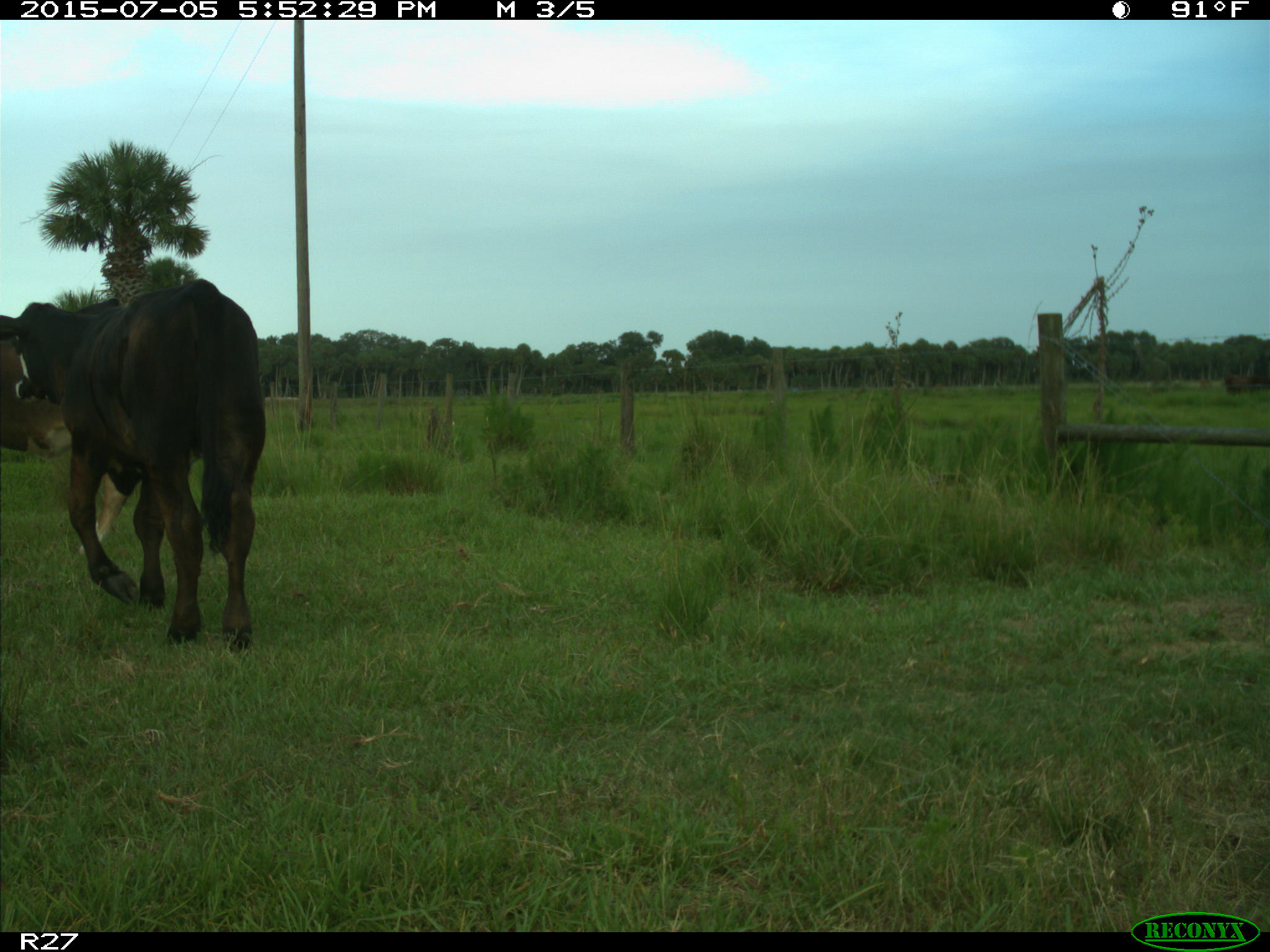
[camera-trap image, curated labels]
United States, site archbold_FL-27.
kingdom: Animalia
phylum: Chordata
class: Mammalia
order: Artiodactyla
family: Bovidae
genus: Bos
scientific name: Bos taurus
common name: domestic cow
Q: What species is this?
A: Bos taurus (domestic cow).